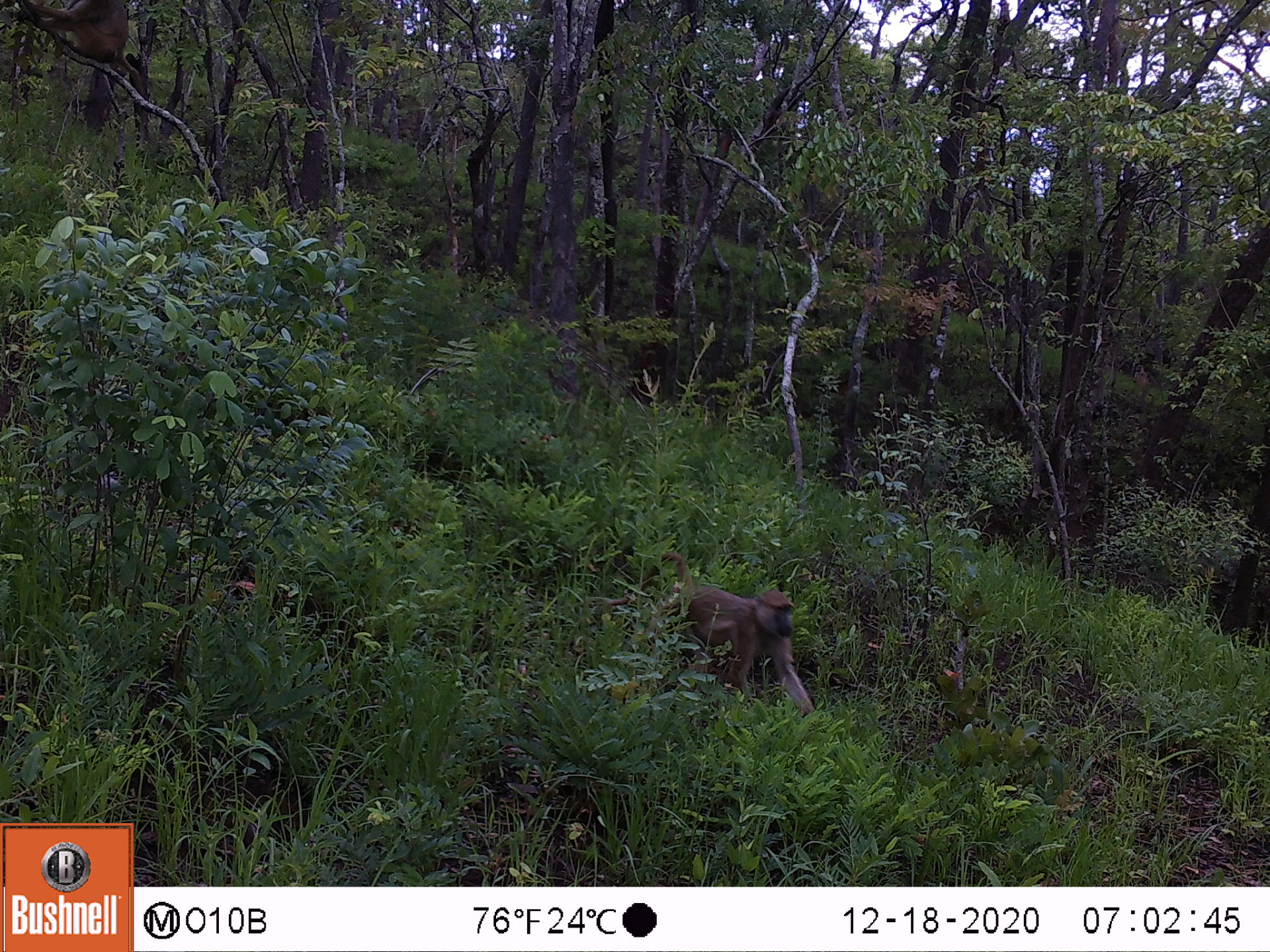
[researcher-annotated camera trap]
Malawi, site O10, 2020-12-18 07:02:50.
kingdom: Animalia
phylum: Chordata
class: Mammalia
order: Primates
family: Cercopithecidae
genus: Papio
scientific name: Papio cynocephalus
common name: yellow baboon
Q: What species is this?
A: Yellow baboon (Papio cynocephalus).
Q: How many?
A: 1.